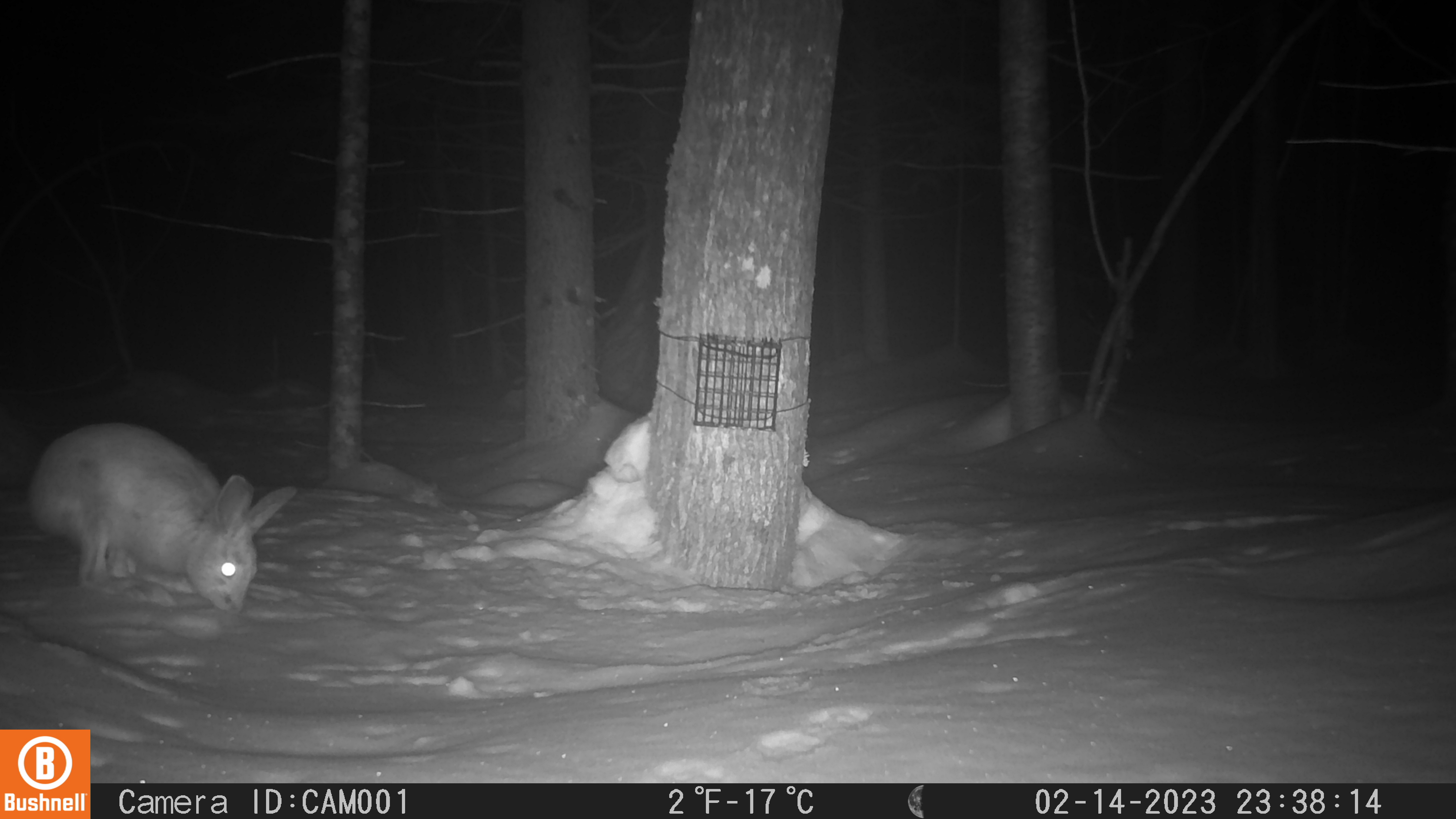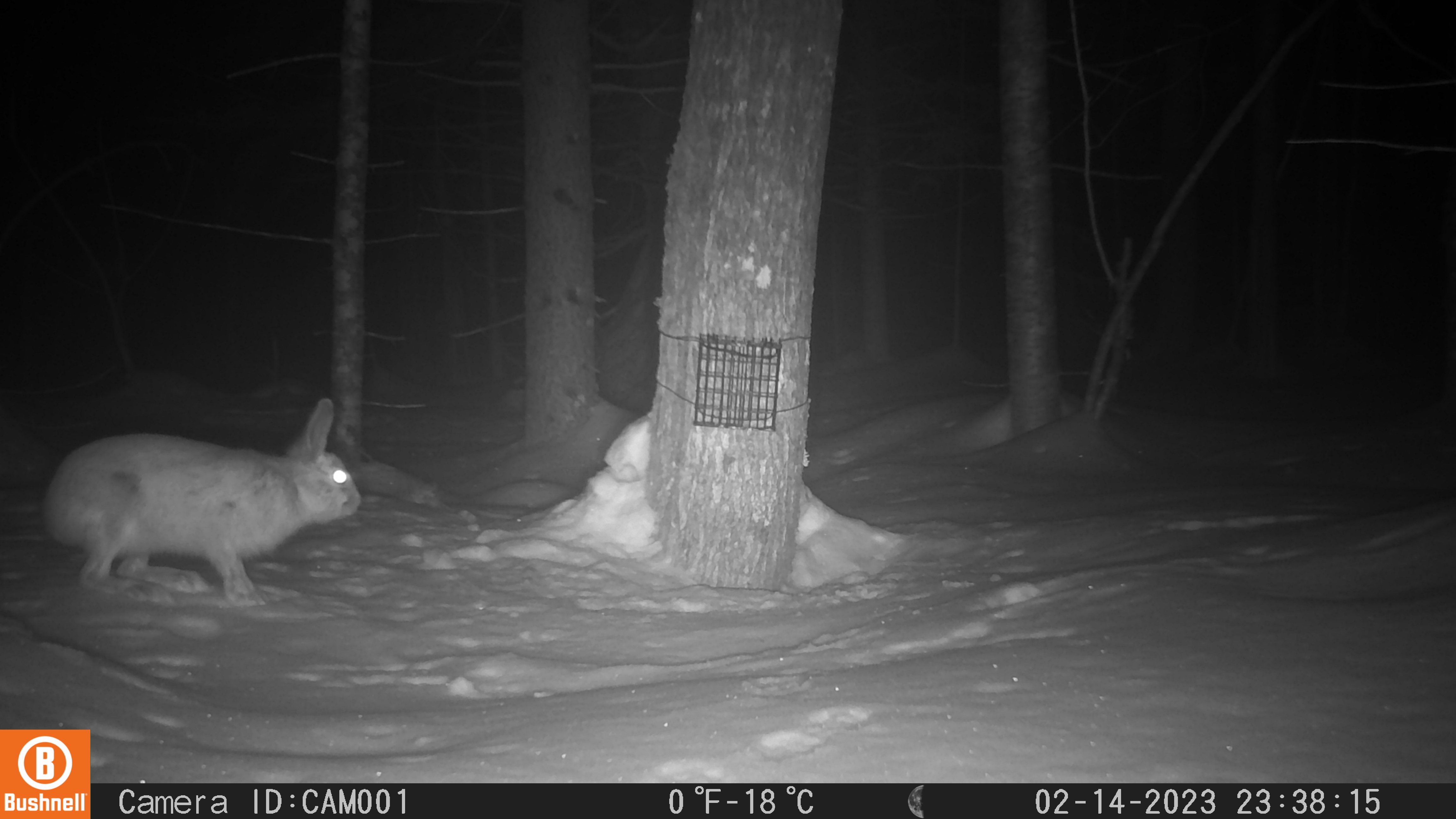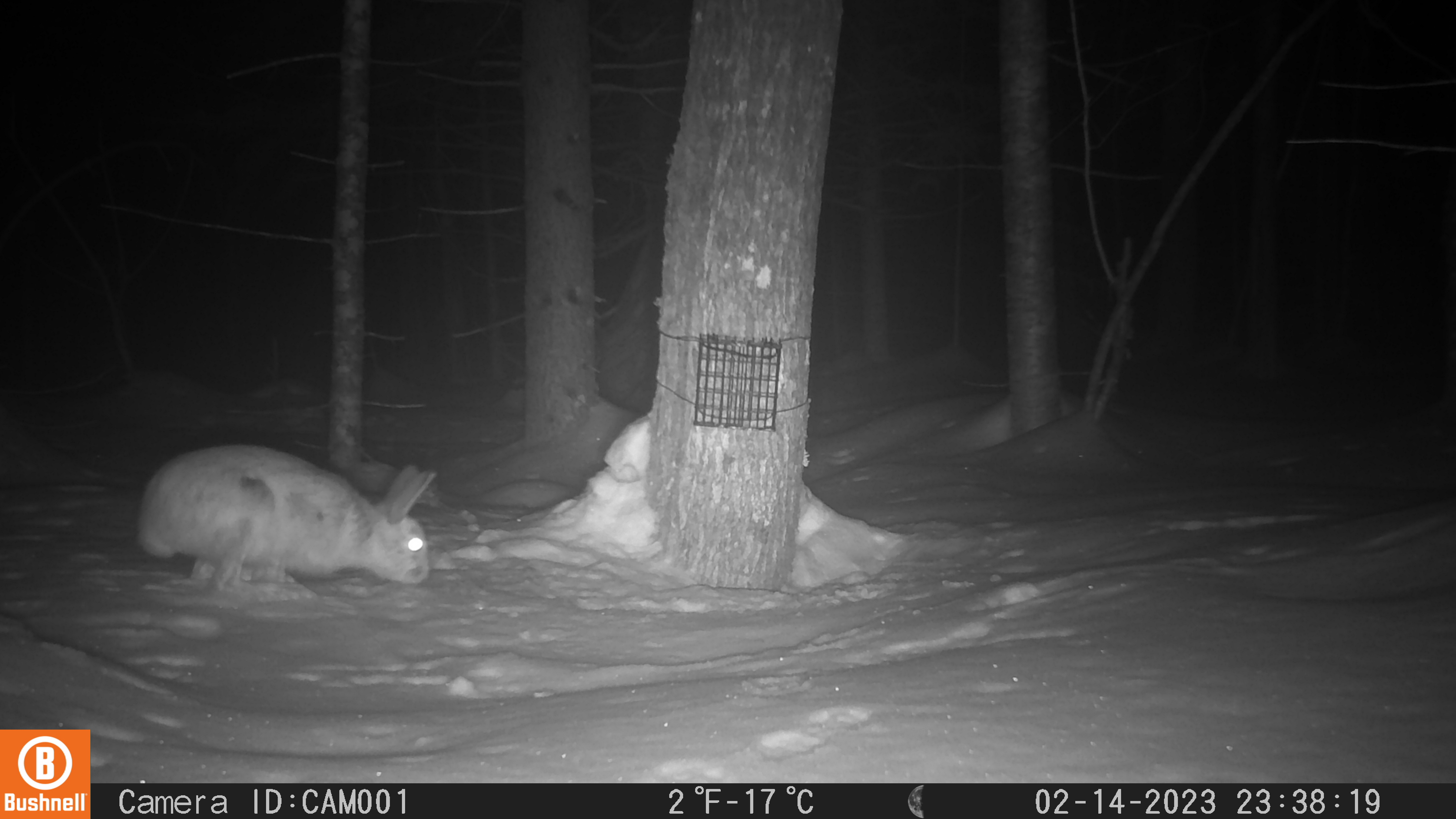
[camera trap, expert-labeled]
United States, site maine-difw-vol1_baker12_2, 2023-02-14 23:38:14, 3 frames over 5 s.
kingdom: Animalia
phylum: Chordata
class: Mammalia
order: Lagomorpha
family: Leporidae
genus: Lepus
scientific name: Lepus americanus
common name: snowshoe hare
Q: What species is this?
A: Snowshoe hare (Lepus americanus).